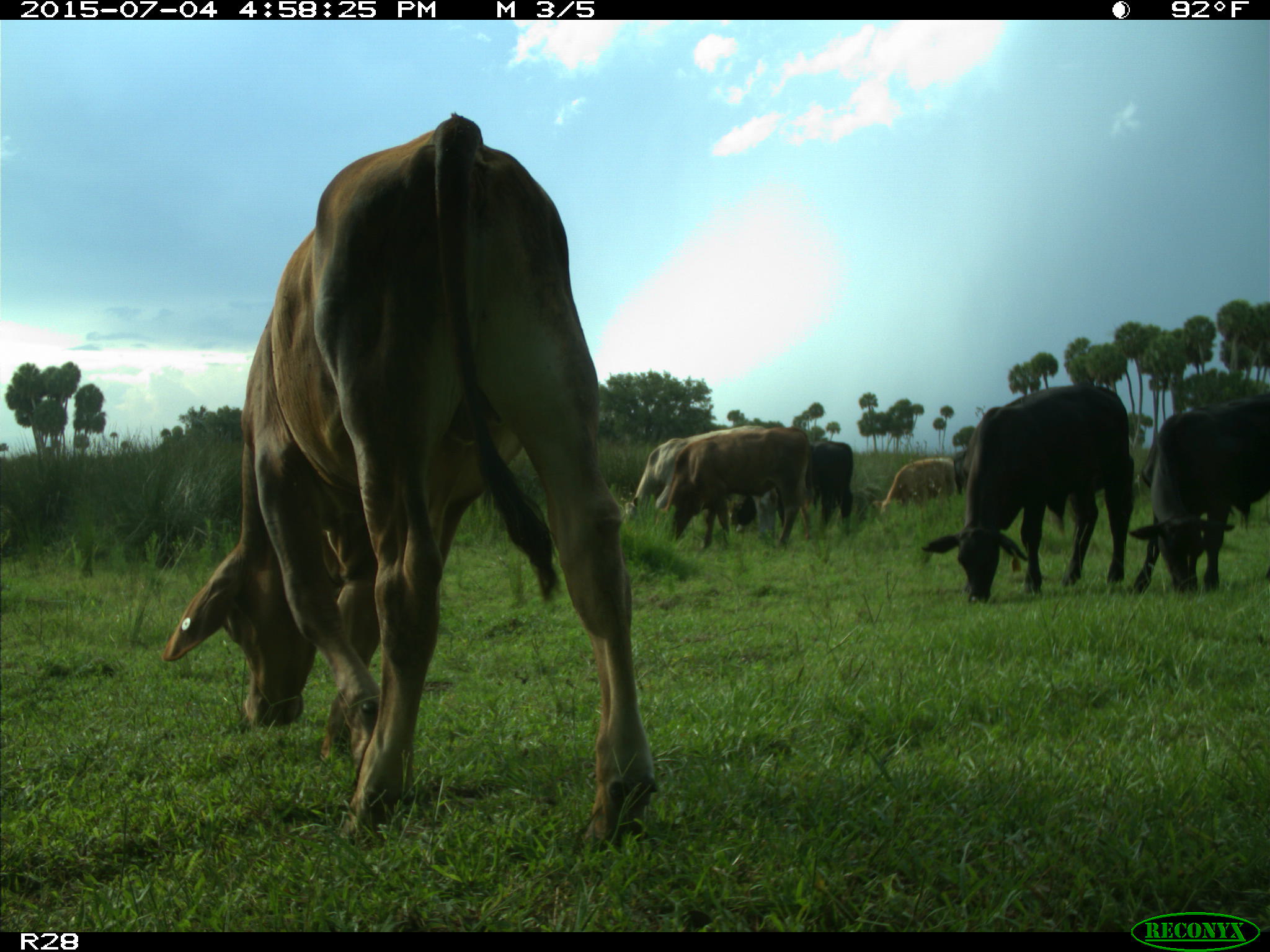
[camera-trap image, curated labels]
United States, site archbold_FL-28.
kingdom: Animalia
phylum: Chordata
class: Mammalia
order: Artiodactyla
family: Bovidae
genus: Bos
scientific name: Bos taurus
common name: domestic cow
Bos taurus (domestic cow).